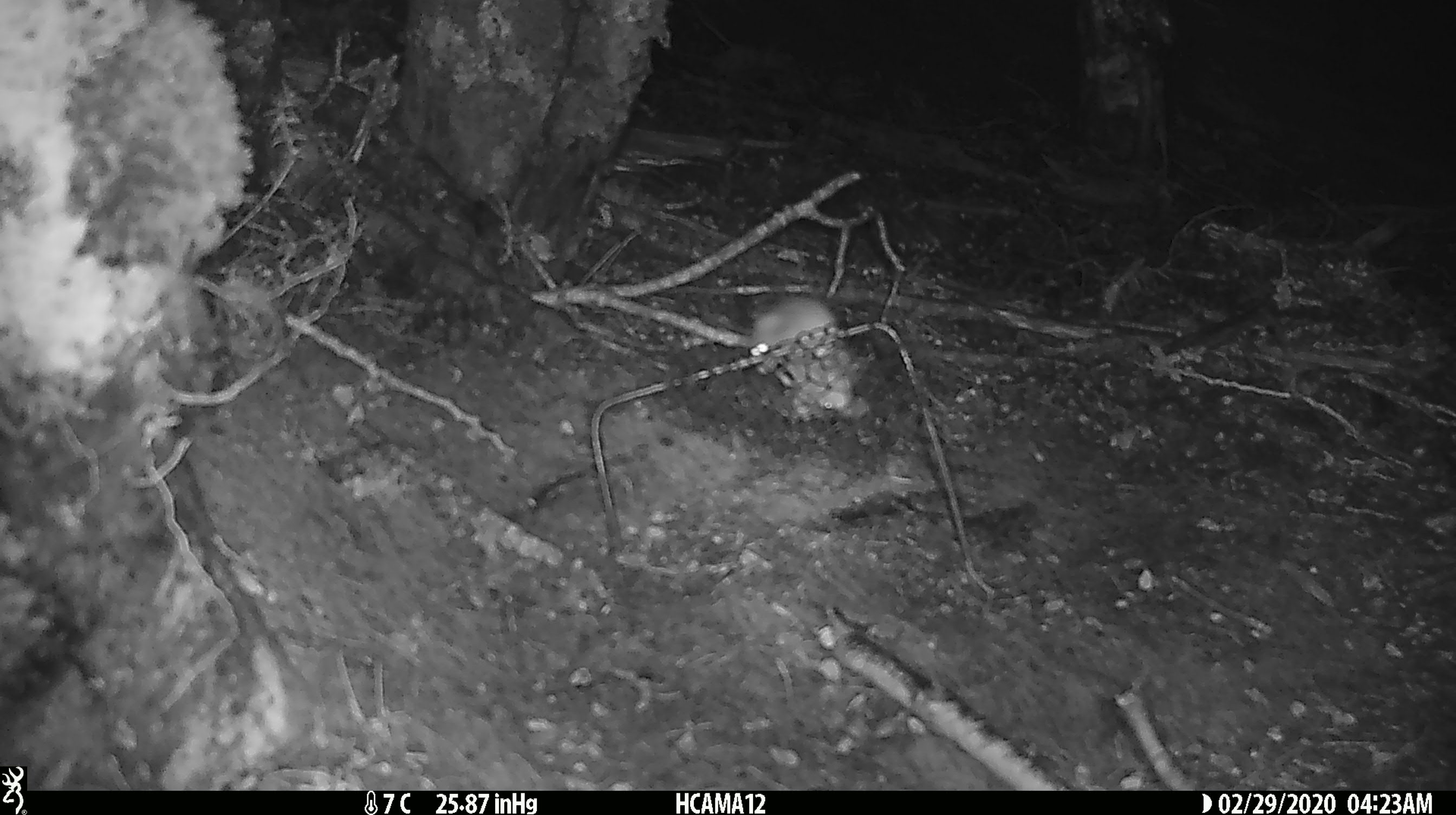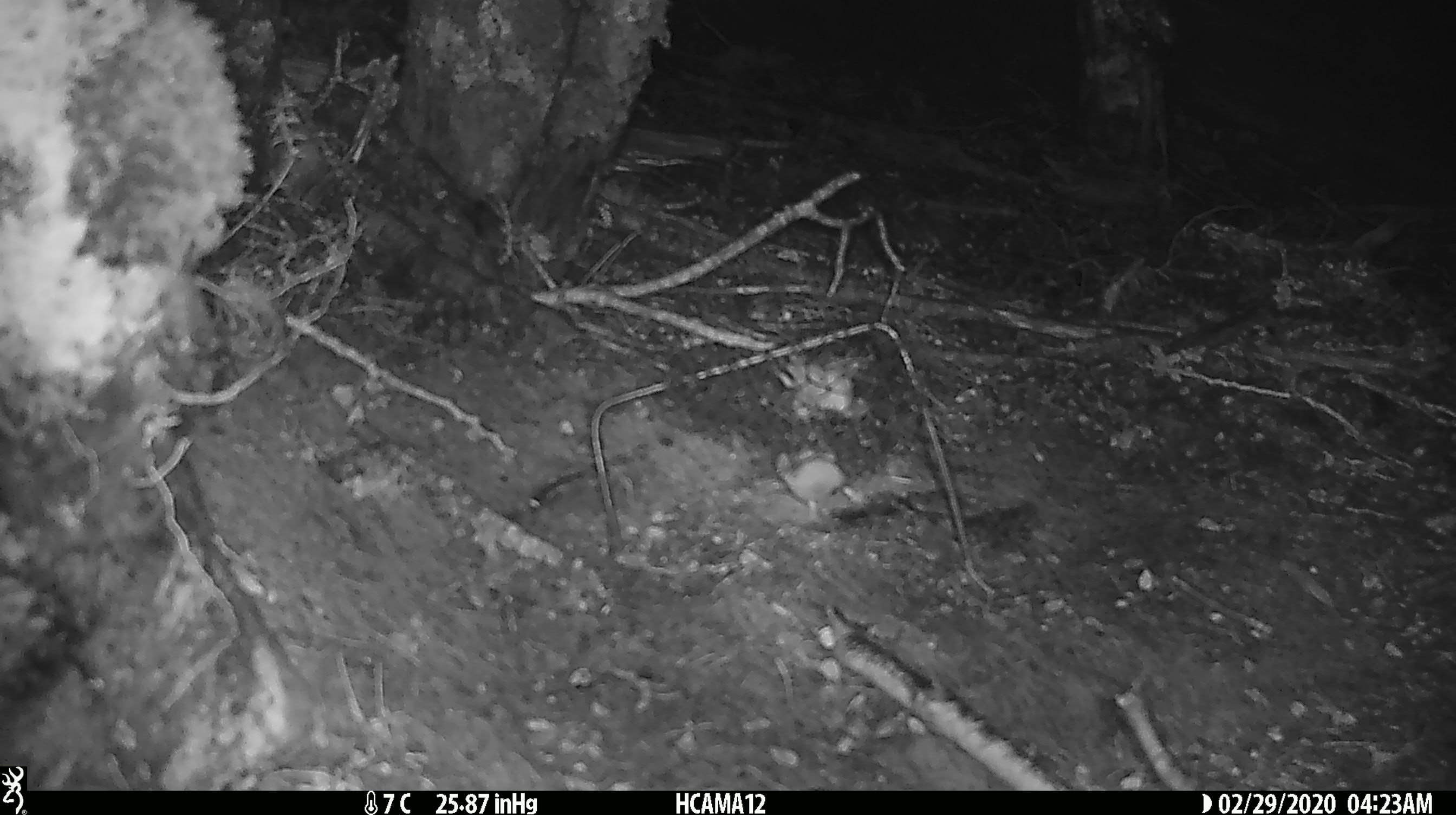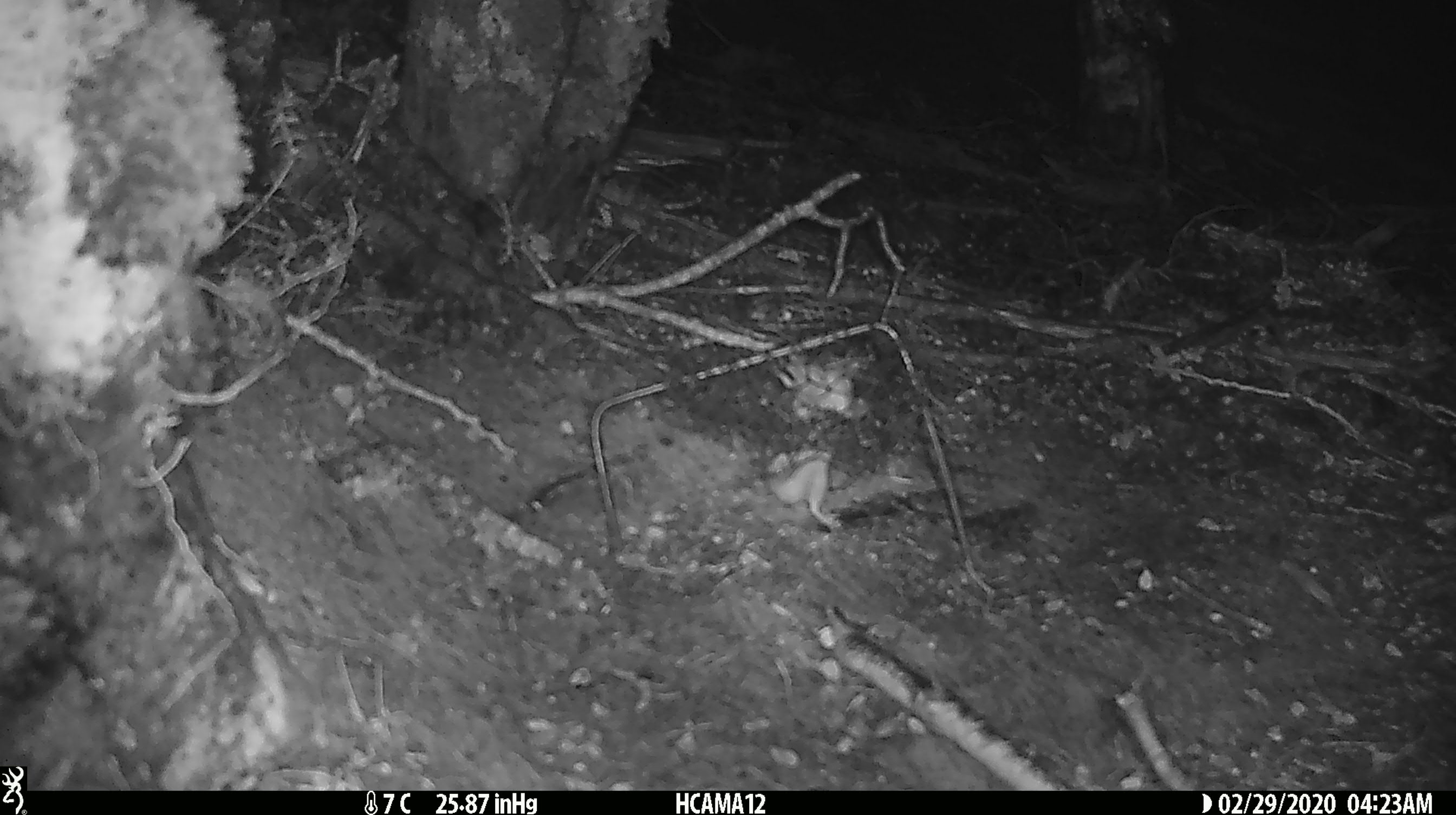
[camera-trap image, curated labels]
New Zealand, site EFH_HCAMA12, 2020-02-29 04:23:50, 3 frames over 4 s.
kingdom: Animalia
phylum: Chordata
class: Mammalia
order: Rodentia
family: Muridae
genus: Mus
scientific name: Mus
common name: mouse